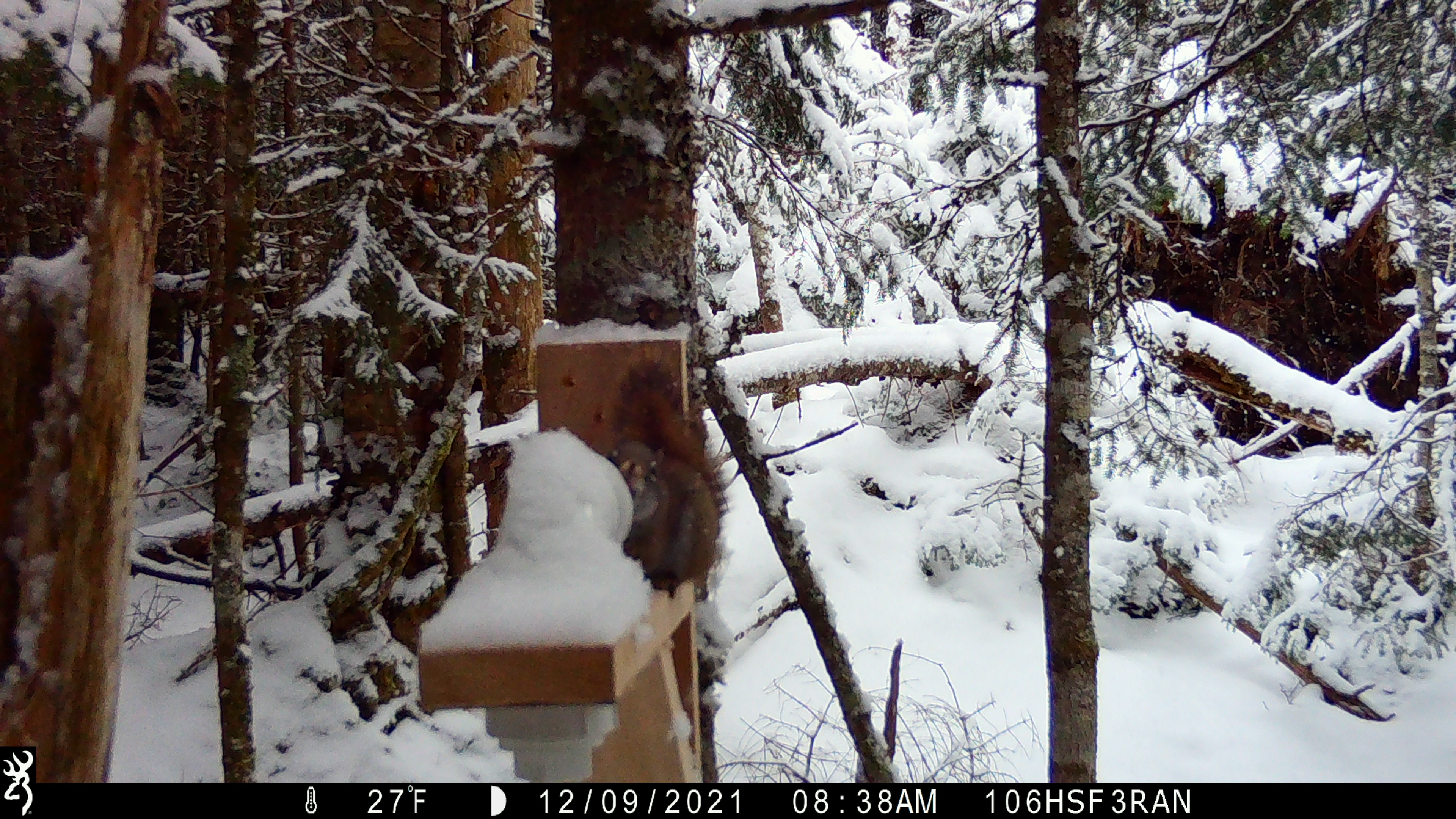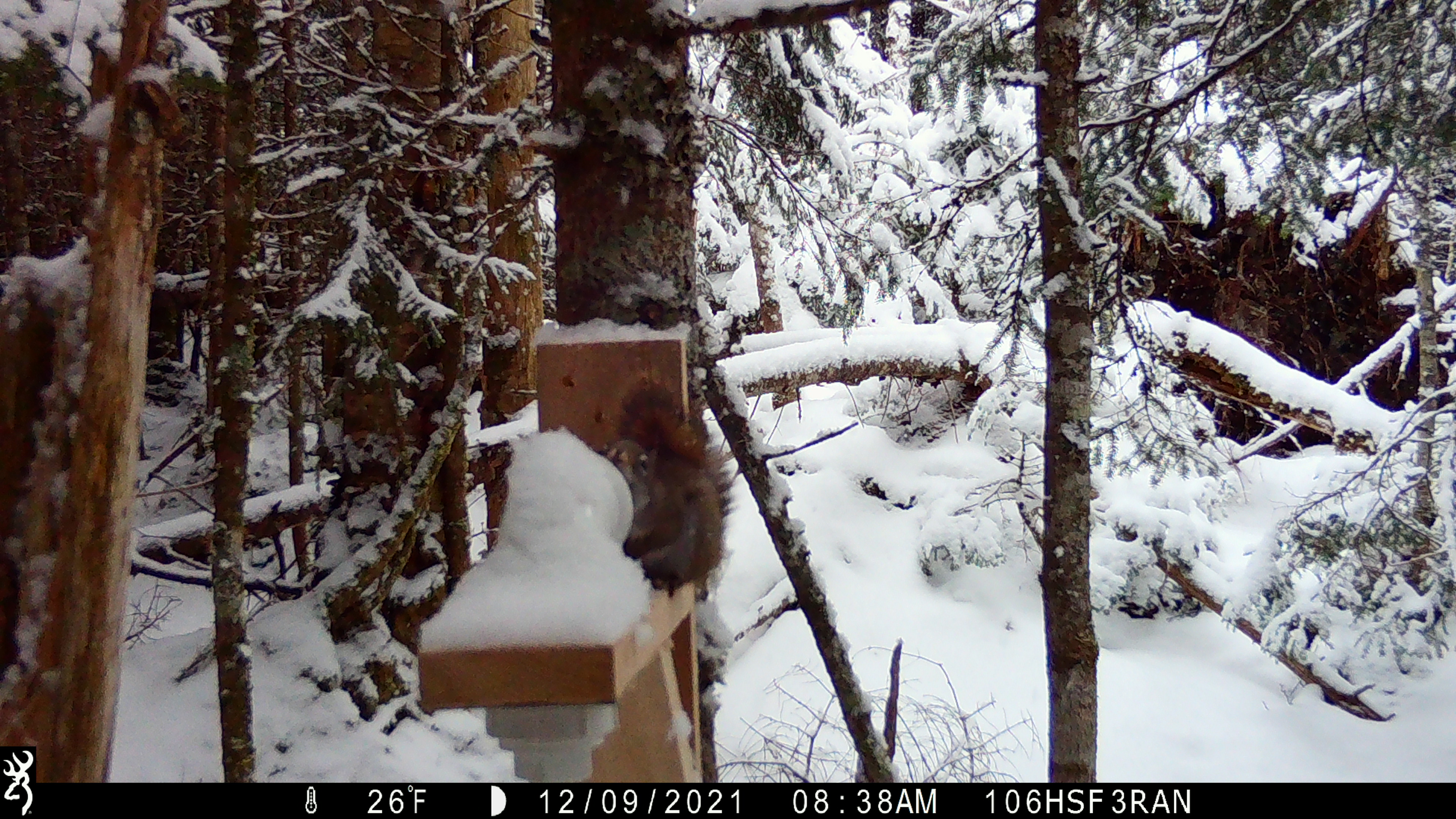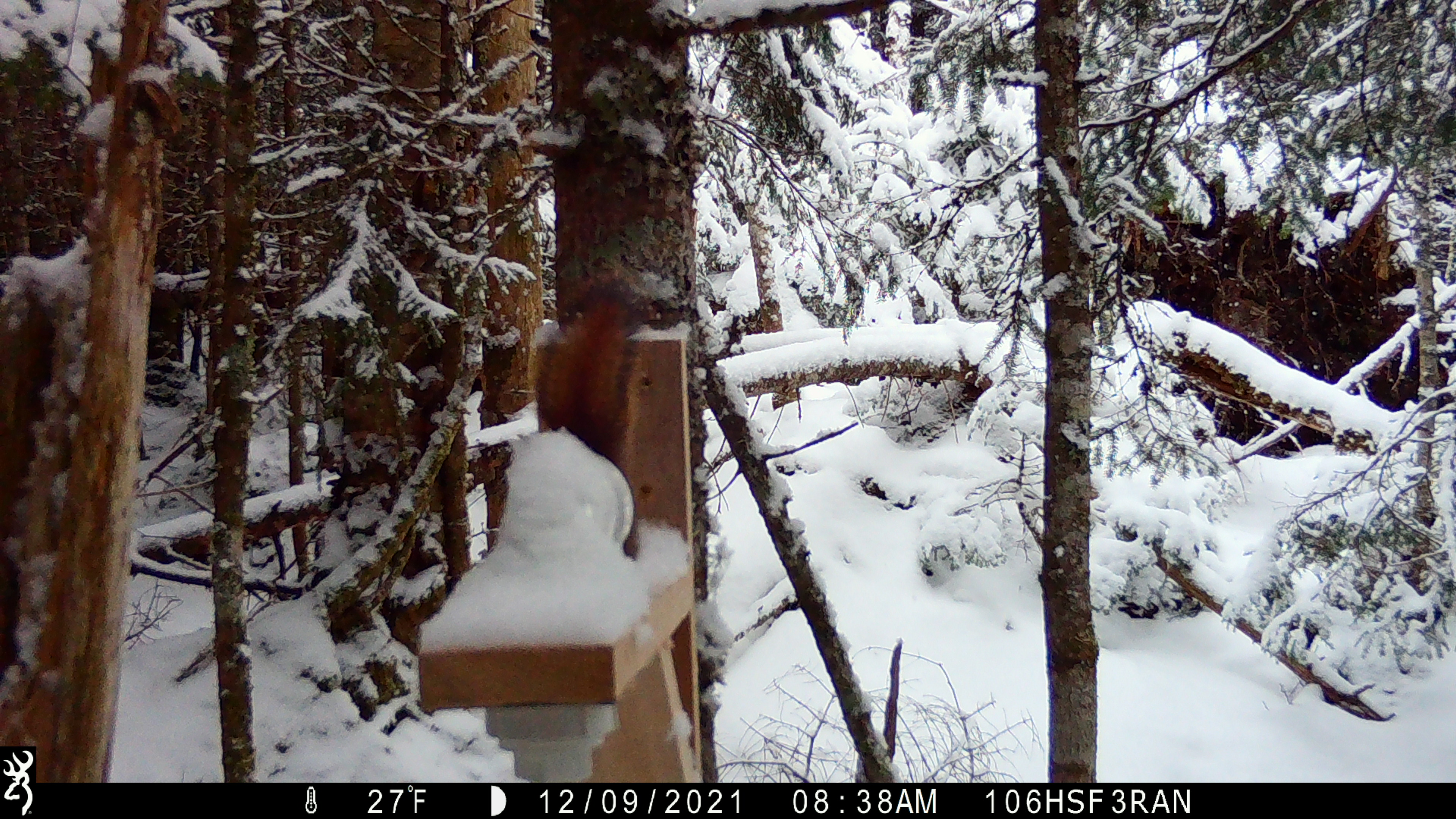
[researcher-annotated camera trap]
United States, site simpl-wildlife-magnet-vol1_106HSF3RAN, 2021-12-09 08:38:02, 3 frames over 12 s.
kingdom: Animalia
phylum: Chordata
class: Mammalia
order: Rodentia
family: Sciuridae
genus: Tamiasciurus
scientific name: Tamiasciurus hudsonicus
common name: red squirrel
Red squirrel (Tamiasciurus hudsonicus).